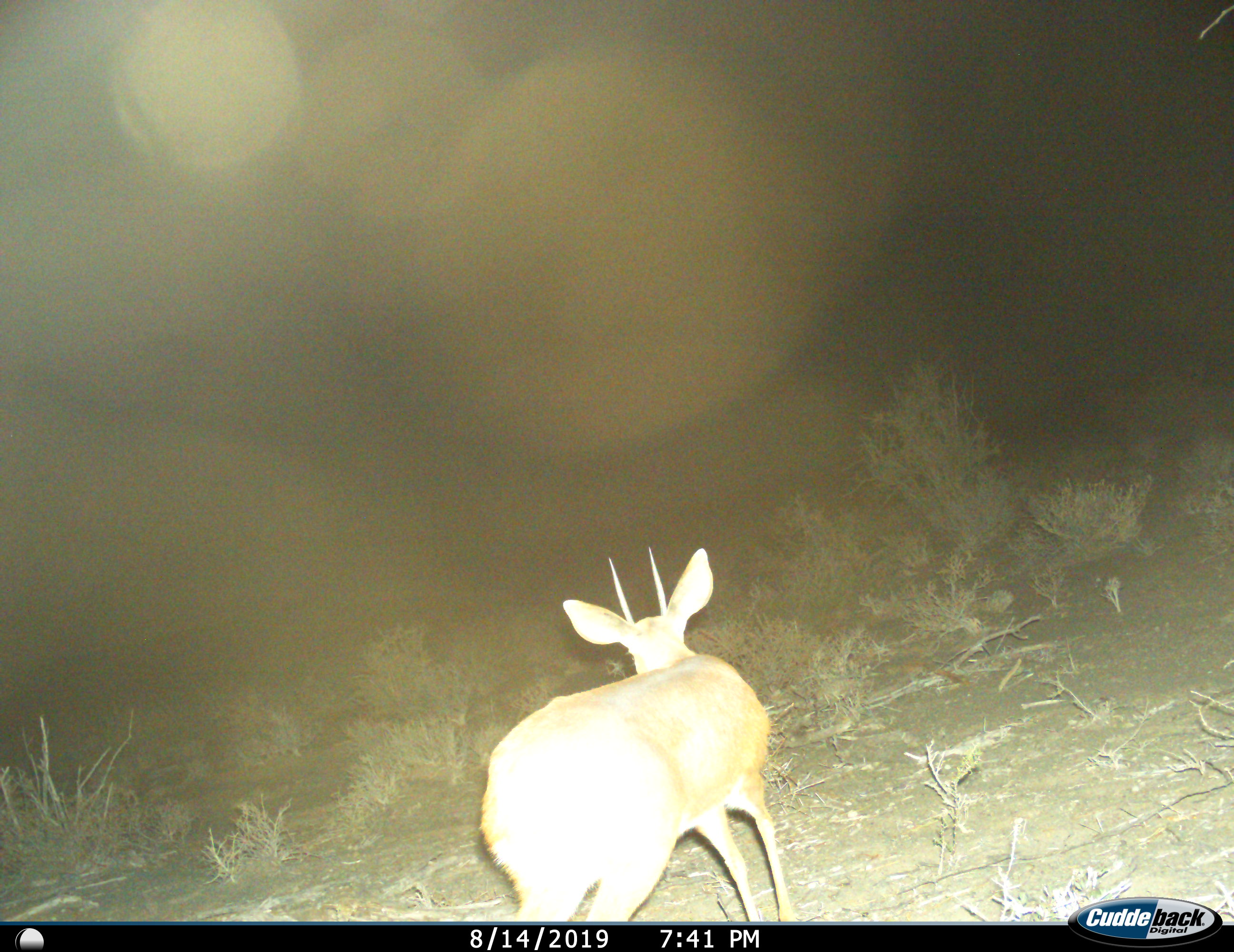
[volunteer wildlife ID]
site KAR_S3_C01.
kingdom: Animalia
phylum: Chordata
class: Mammalia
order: Artiodactyla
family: Bovidae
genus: Raphicerus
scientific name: Raphicerus campestris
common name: steenbok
Steenbok (Raphicerus campestris), count 1. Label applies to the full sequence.